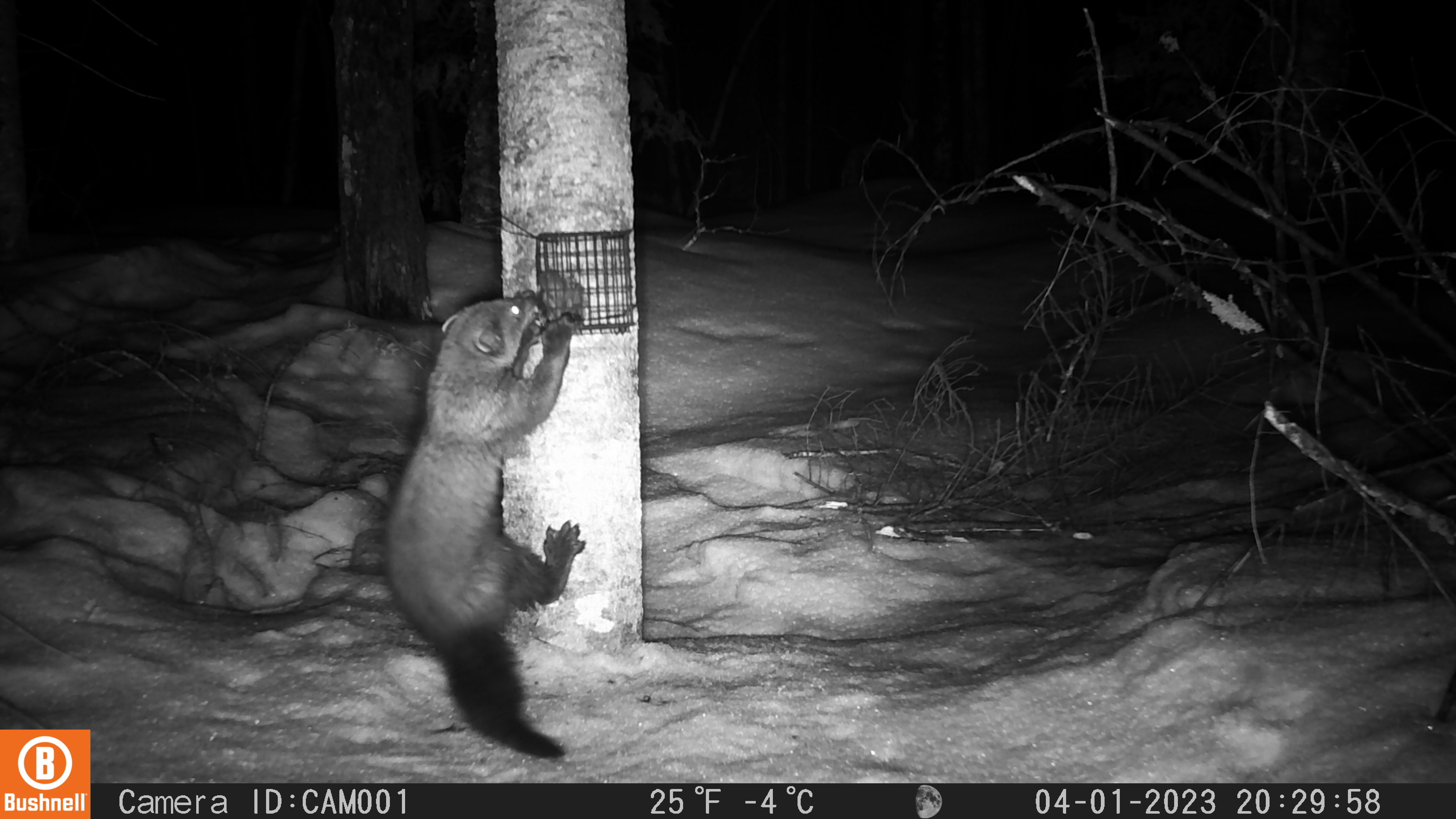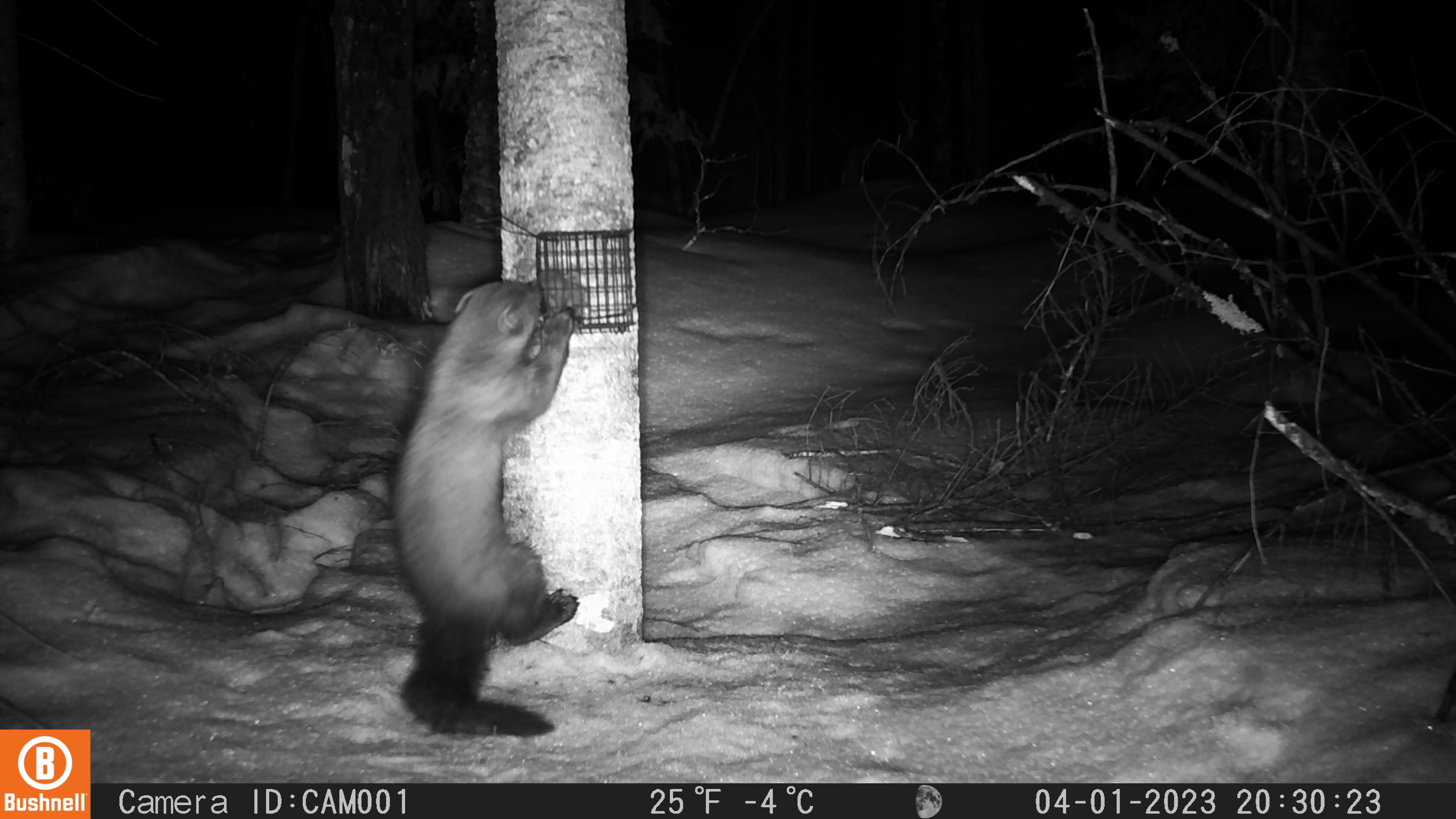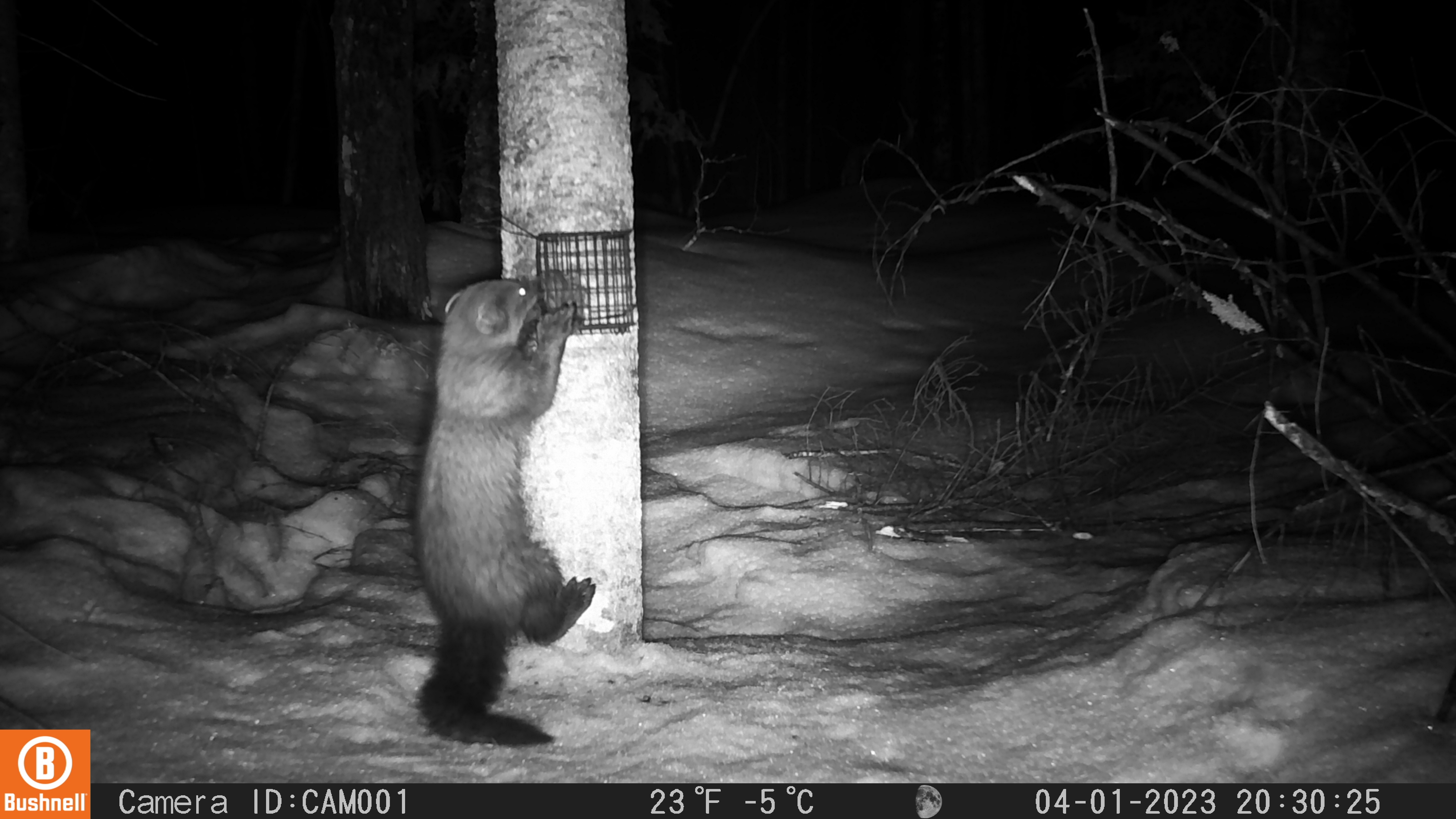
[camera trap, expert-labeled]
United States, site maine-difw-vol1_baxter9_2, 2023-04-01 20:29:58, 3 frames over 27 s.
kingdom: Animalia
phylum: Chordata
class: Mammalia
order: Carnivora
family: Mustelidae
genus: Pekania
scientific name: Pekania pennanti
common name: fisher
Fisher (Pekania pennanti).